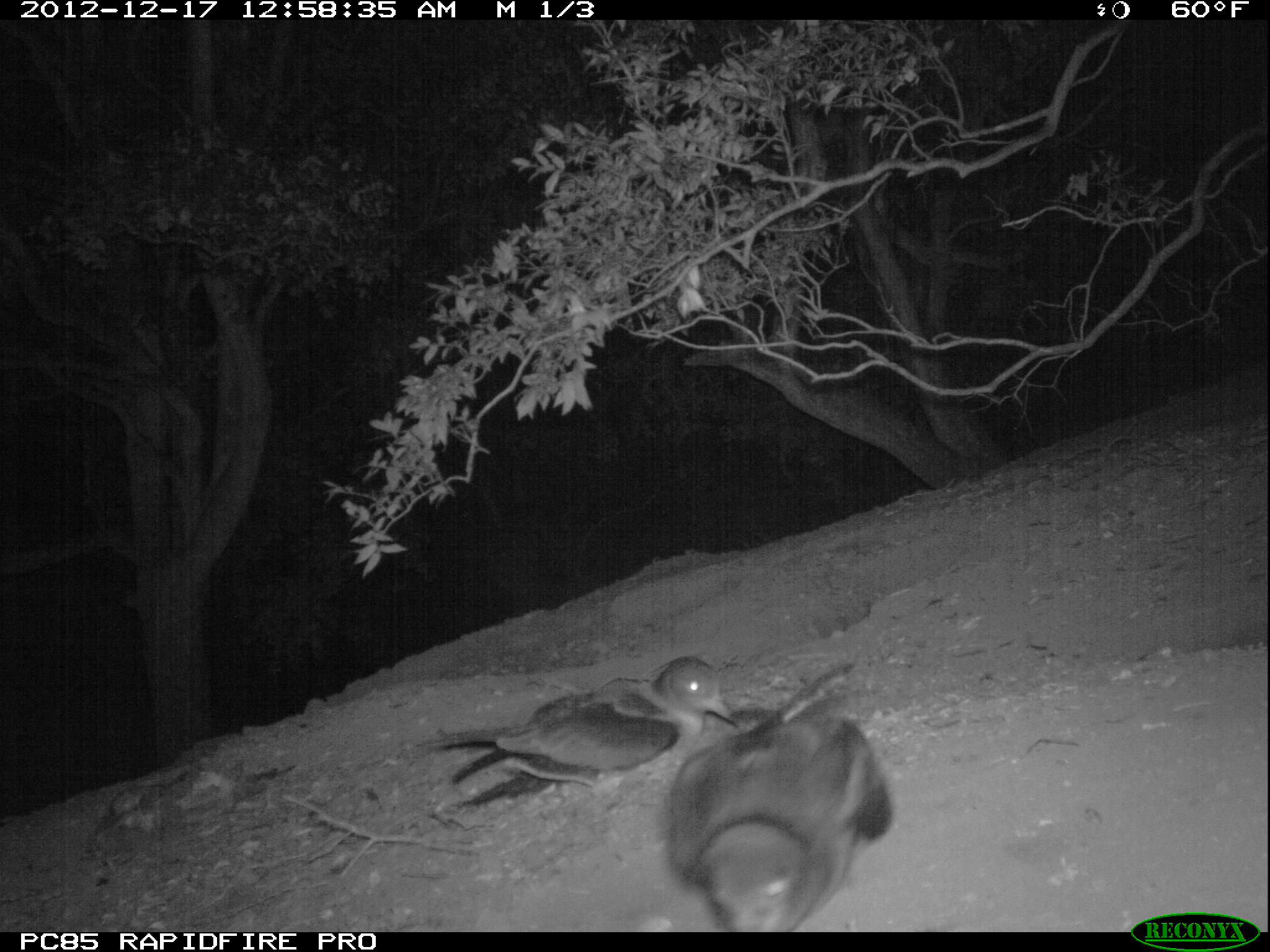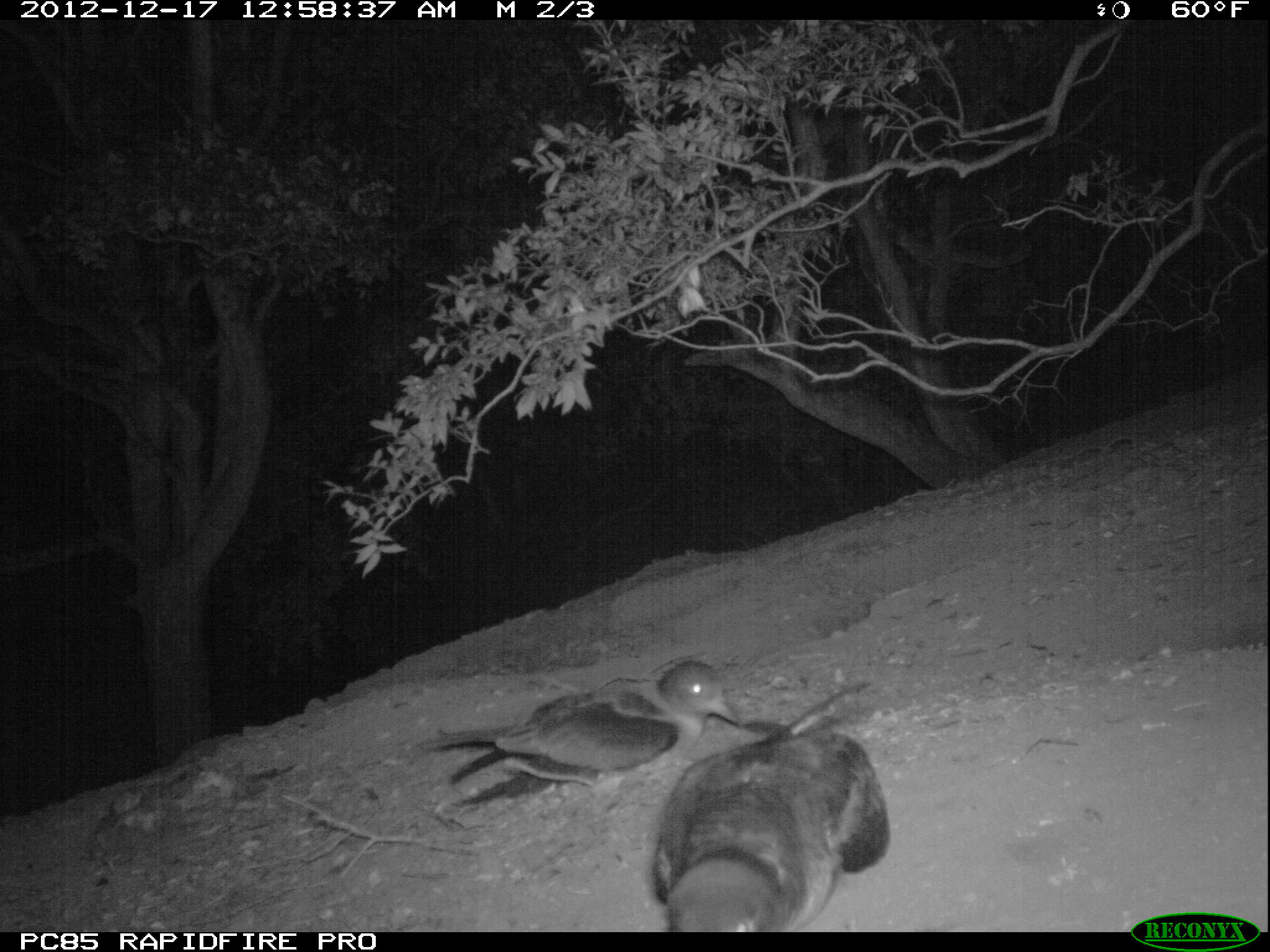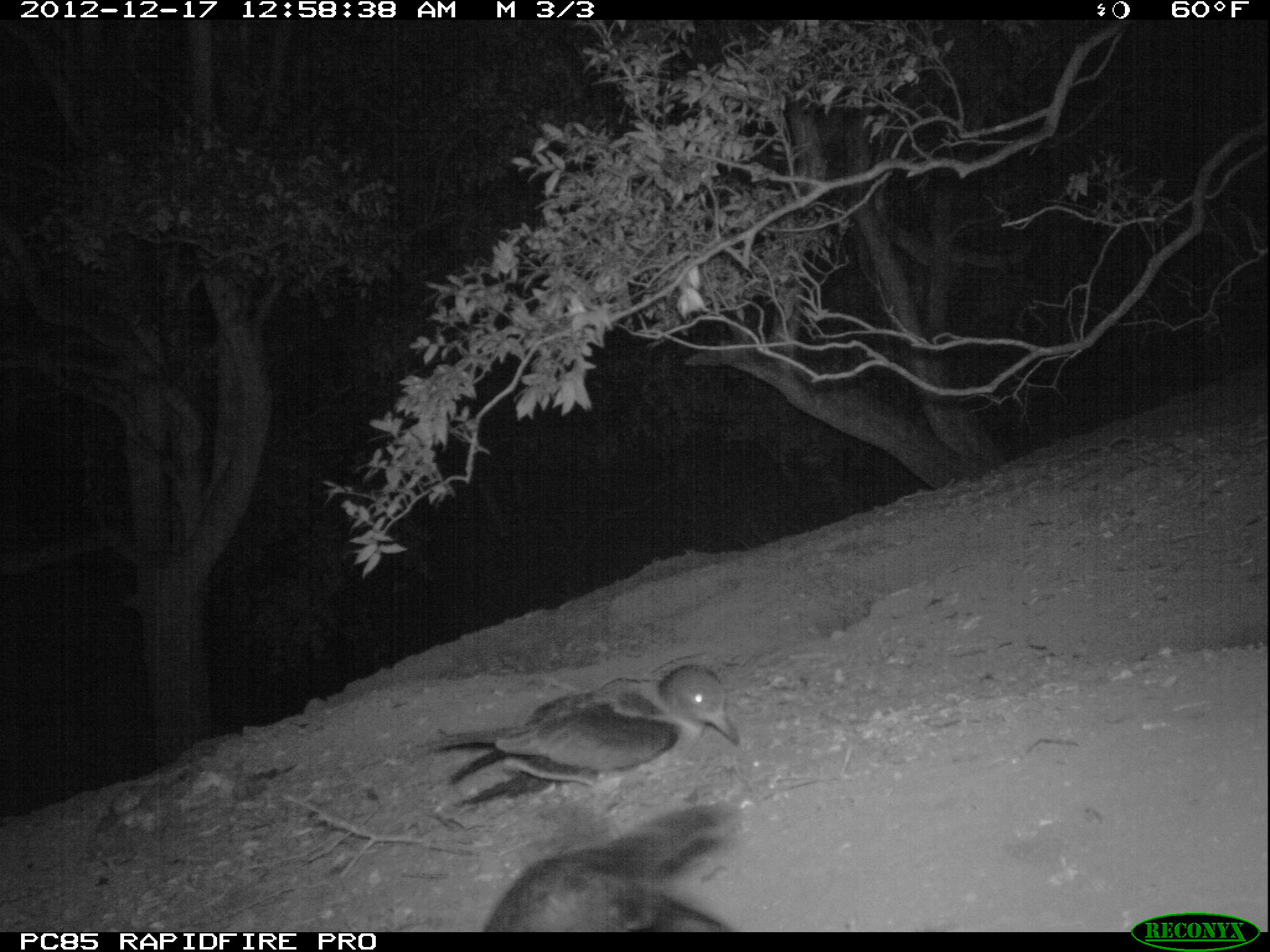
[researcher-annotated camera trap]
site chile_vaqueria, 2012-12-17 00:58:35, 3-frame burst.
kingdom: Animalia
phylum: Chordata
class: Aves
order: Procellariiformes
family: Procellariidae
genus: Calonectris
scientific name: Calonectris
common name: shearwater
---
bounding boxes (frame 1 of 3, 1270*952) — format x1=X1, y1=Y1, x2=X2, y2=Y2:
shearwater: x1=654, y1=679, x2=890, y2=930; x1=433, y1=645, x2=747, y2=815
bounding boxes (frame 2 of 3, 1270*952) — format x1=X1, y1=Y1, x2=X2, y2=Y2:
shearwater: x1=644, y1=686, x2=888, y2=932; x1=431, y1=653, x2=753, y2=816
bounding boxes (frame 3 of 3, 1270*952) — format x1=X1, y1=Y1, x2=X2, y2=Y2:
shearwater: x1=411, y1=660, x2=737, y2=801; x1=477, y1=796, x2=745, y2=932